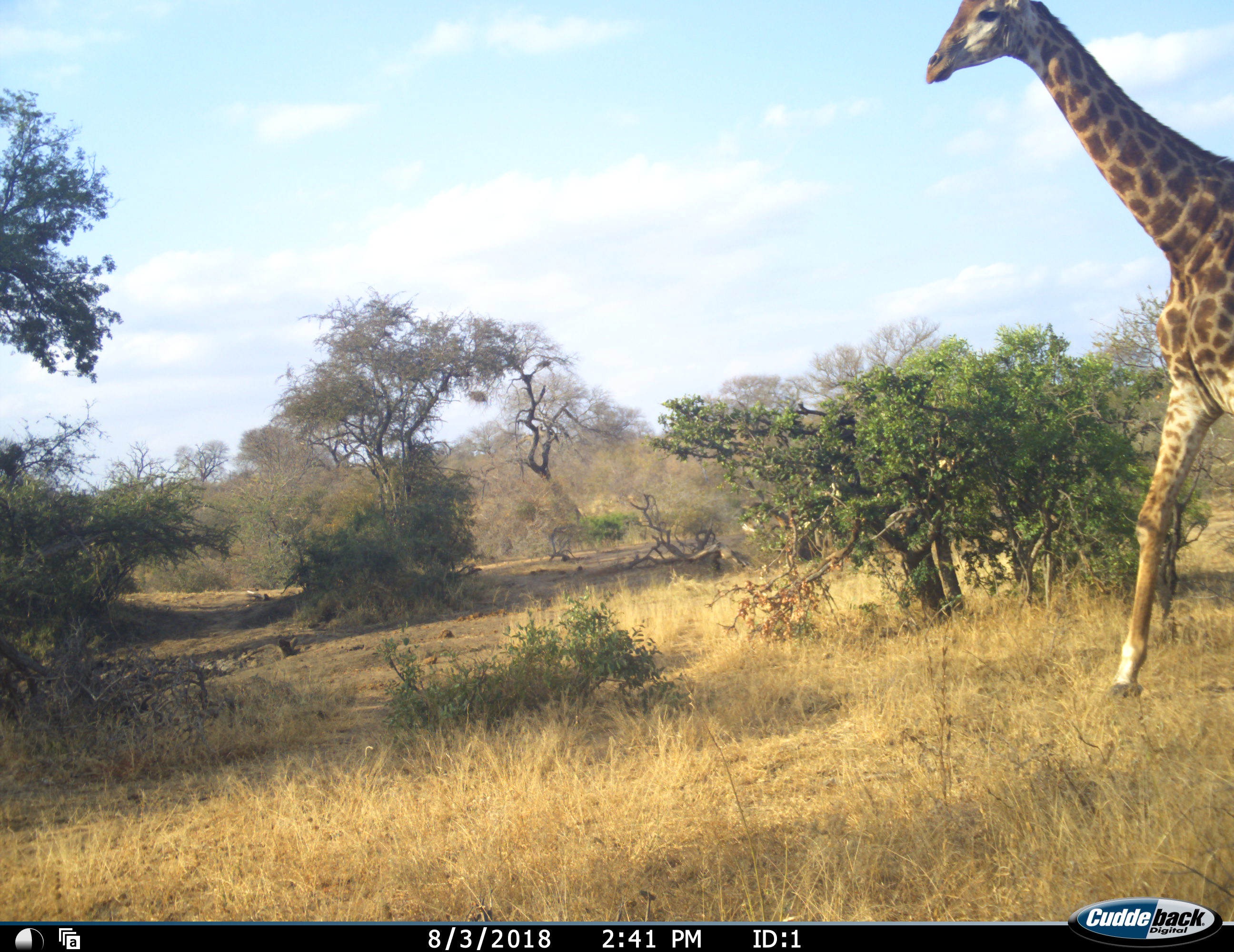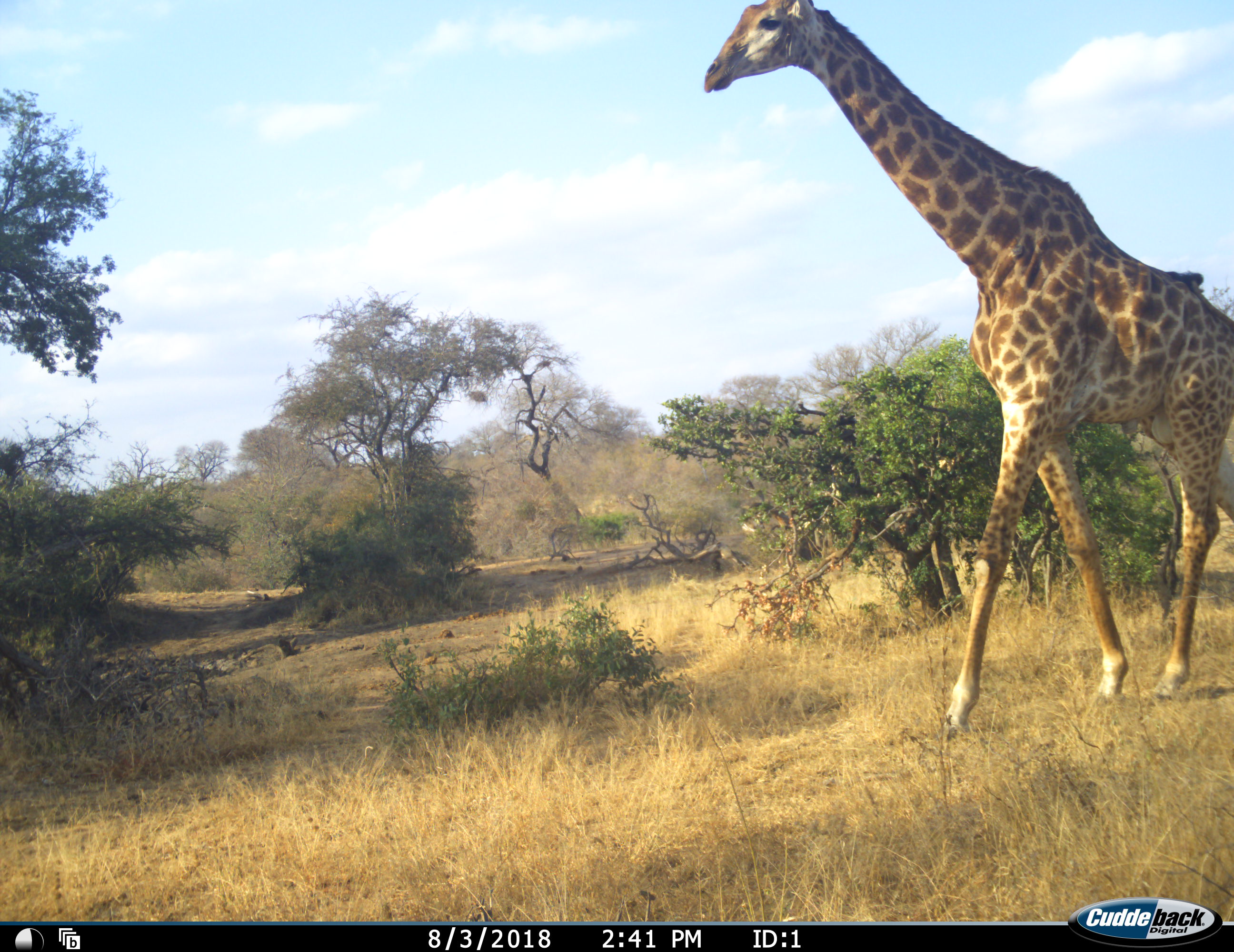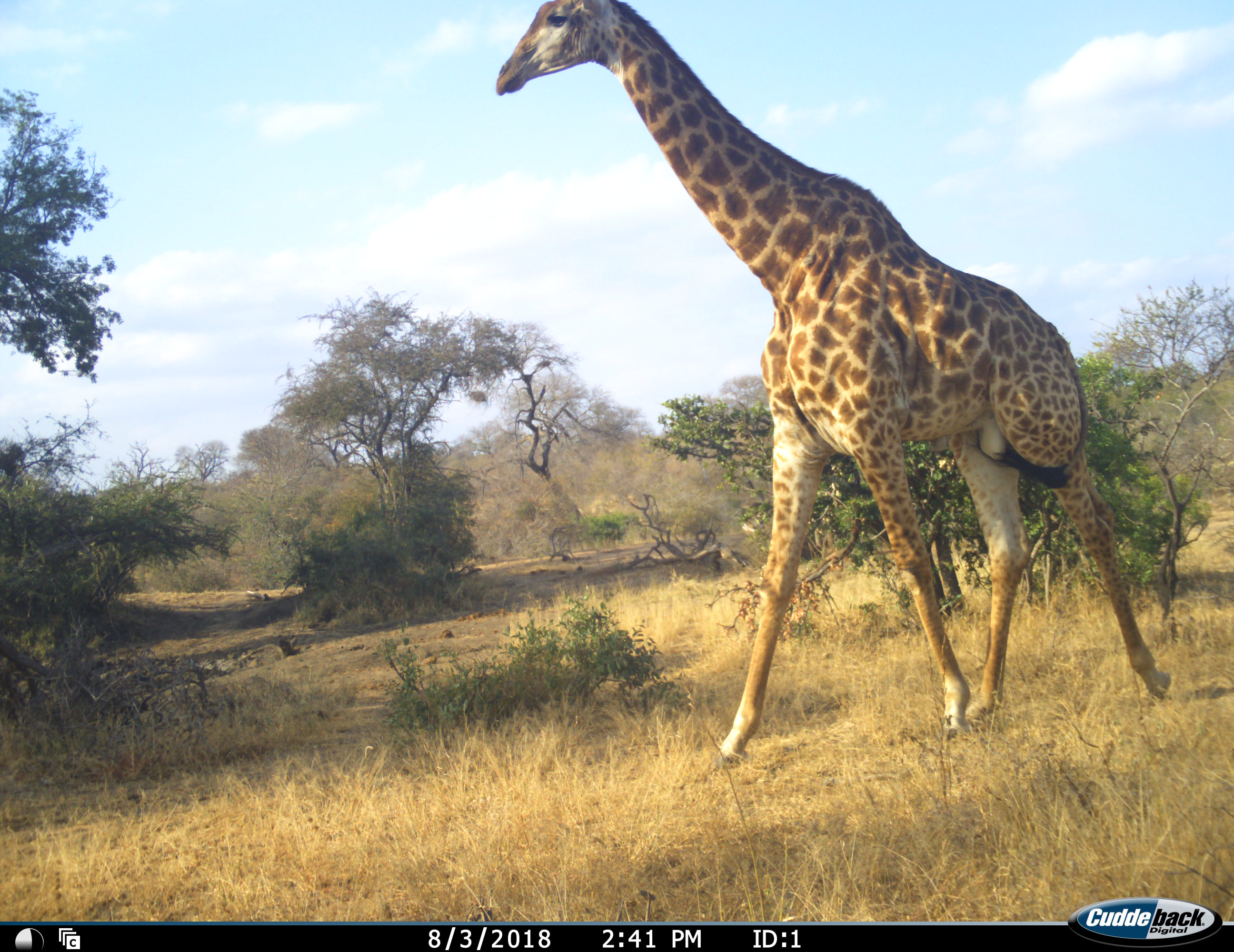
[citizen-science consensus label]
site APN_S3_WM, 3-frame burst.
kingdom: Animalia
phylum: Chordata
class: Mammalia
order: Artiodactyla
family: Giraffidae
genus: Giraffa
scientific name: Giraffa camelopardalis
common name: giraffe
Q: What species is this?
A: Giraffe (Giraffa camelopardalis).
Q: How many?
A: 1.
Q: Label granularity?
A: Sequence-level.